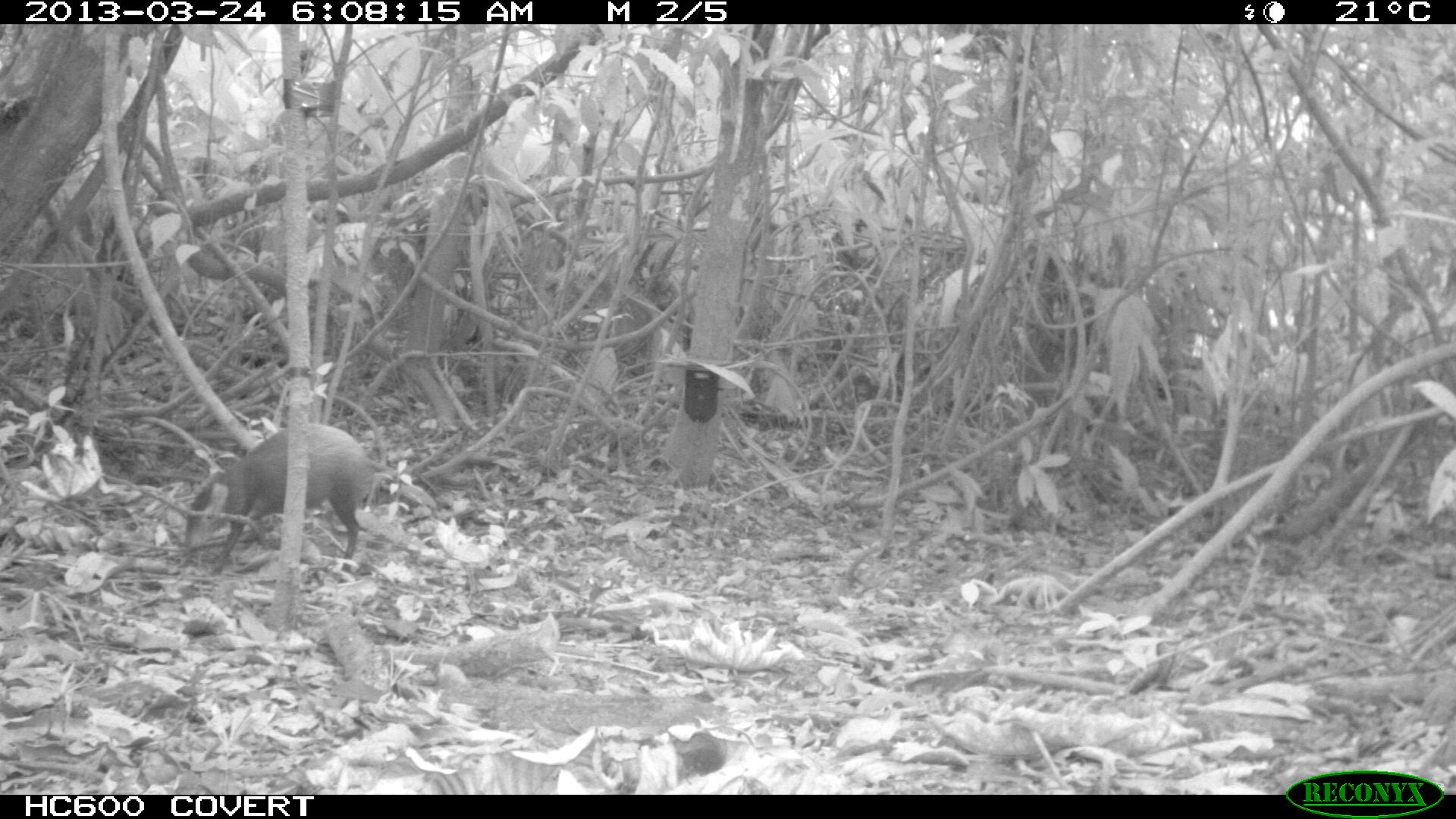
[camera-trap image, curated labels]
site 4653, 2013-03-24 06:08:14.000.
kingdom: Animalia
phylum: Chordata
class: Mammalia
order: Rodentia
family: Dasyproctidae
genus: Dasyprocta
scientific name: Dasyprocta leporina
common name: red-rumped agouti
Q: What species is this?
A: Dasyprocta leporina (red-rumped agouti).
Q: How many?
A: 1.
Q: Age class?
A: Adult.